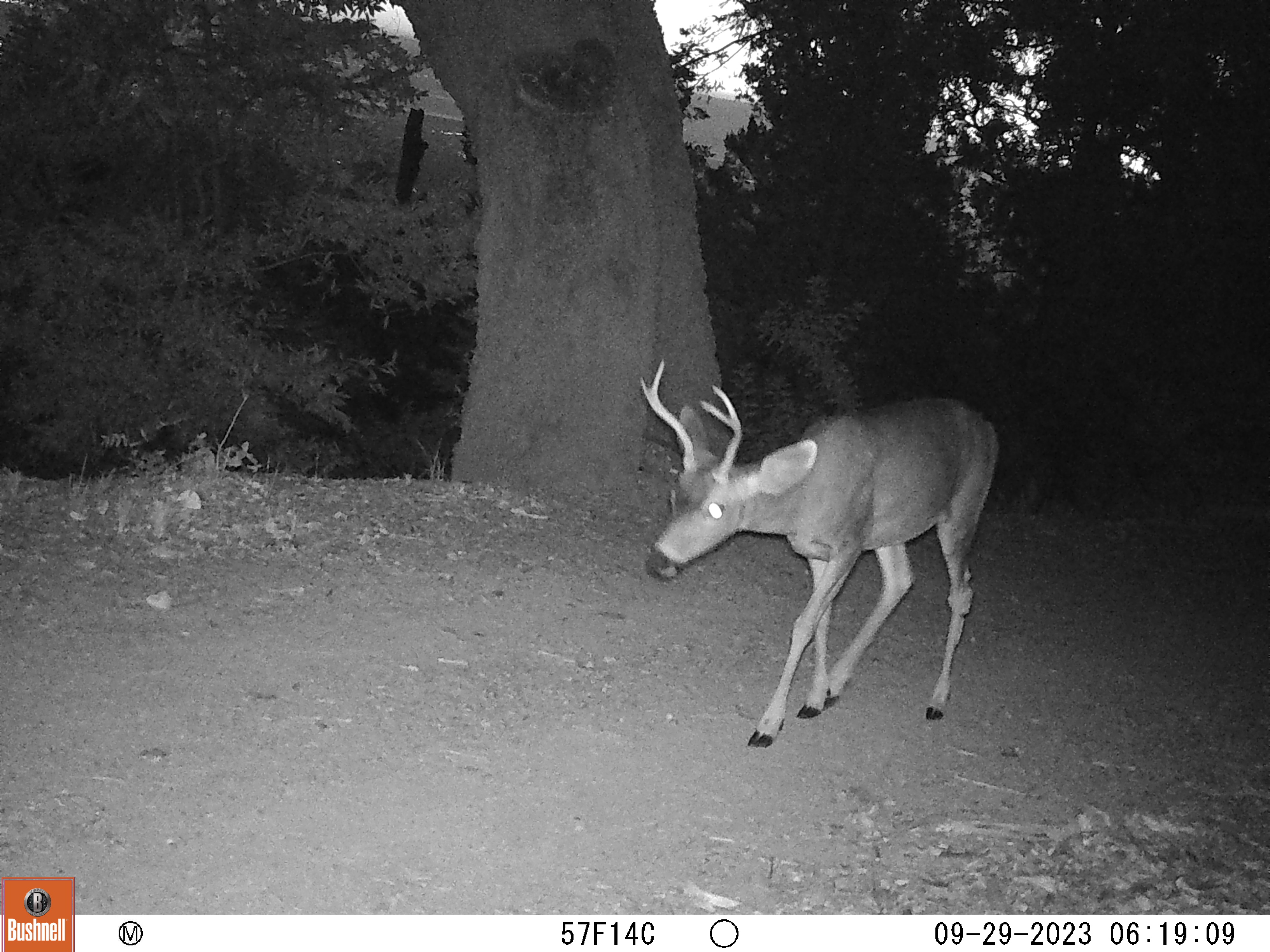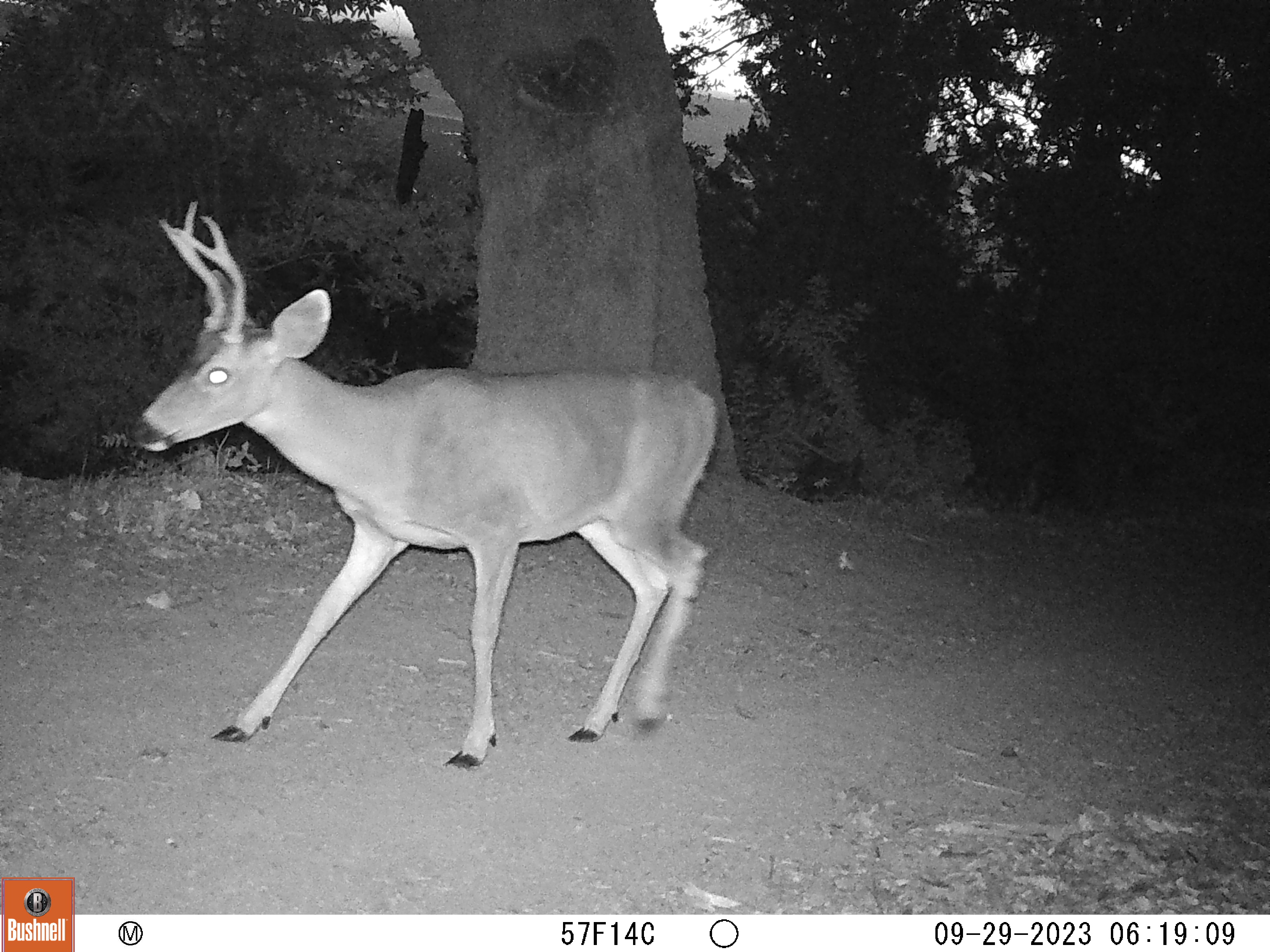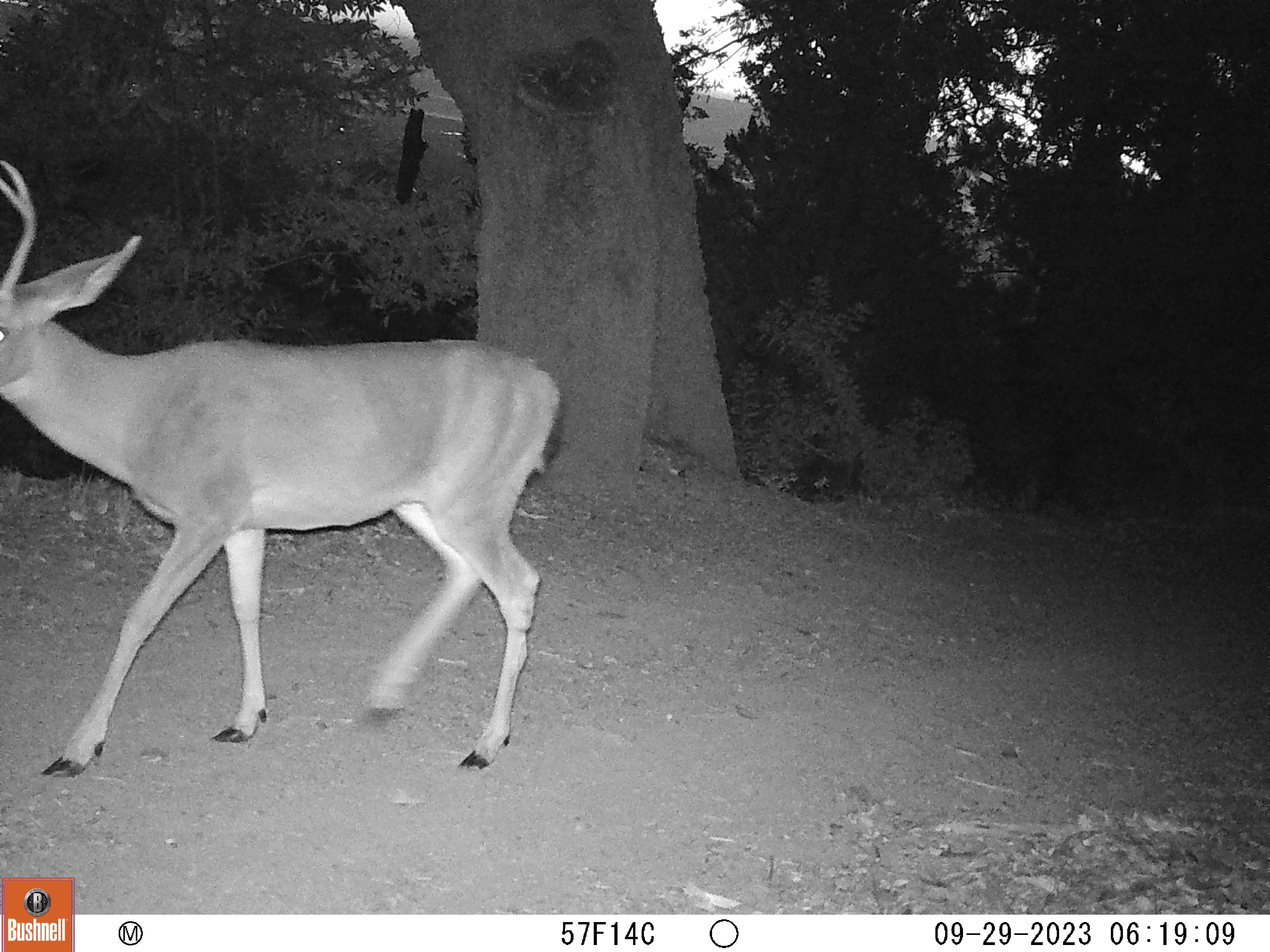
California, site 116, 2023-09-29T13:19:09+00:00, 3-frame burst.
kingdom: Animalia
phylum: Chordata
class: Mammalia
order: Artiodactyla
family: Cervidae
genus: Odocoileus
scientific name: Odocoileus hemionus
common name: mule deer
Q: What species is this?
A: Mule deer (Odocoileus hemionus).